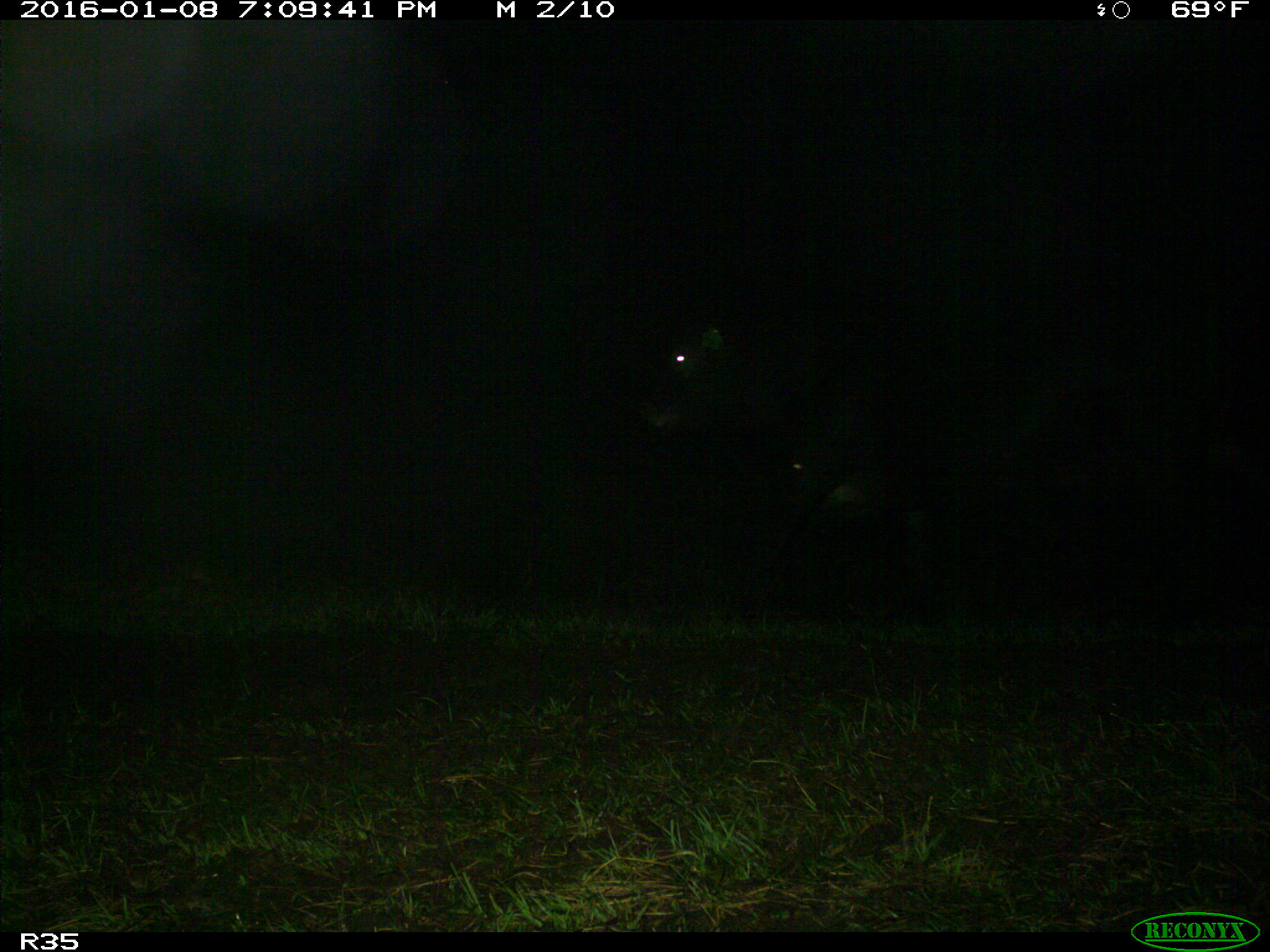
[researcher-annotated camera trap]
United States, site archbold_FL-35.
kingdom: Animalia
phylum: Chordata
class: Mammalia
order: Artiodactyla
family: Bovidae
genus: Bos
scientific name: Bos taurus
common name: domestic cow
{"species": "Bos taurus (domestic cow)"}